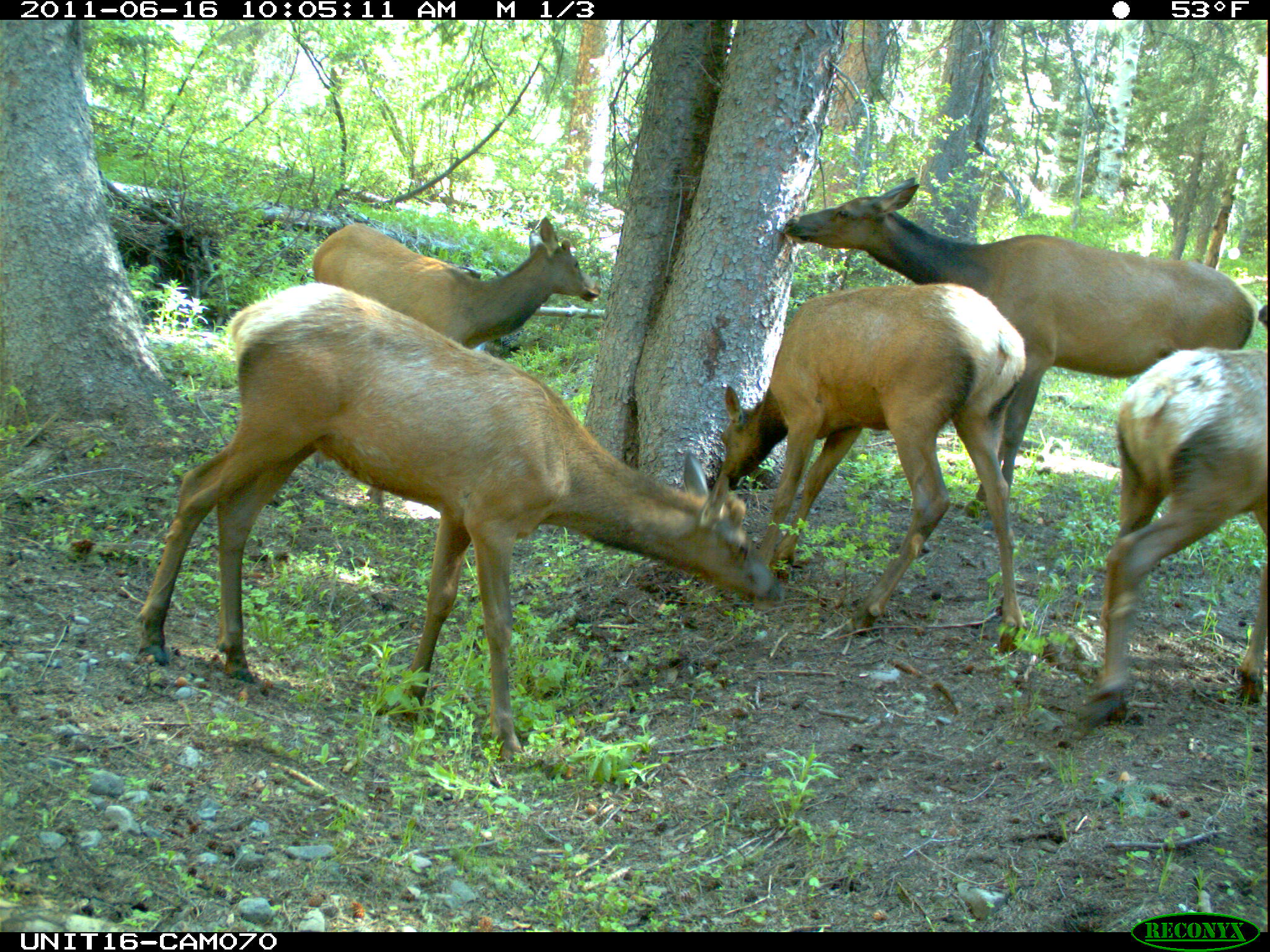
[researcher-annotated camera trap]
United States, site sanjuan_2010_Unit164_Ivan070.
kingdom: Animalia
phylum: Chordata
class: Mammalia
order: Artiodactyla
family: Cervidae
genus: Cervus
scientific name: Cervus elaphus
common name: red deer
Cervus elaphus (red deer).